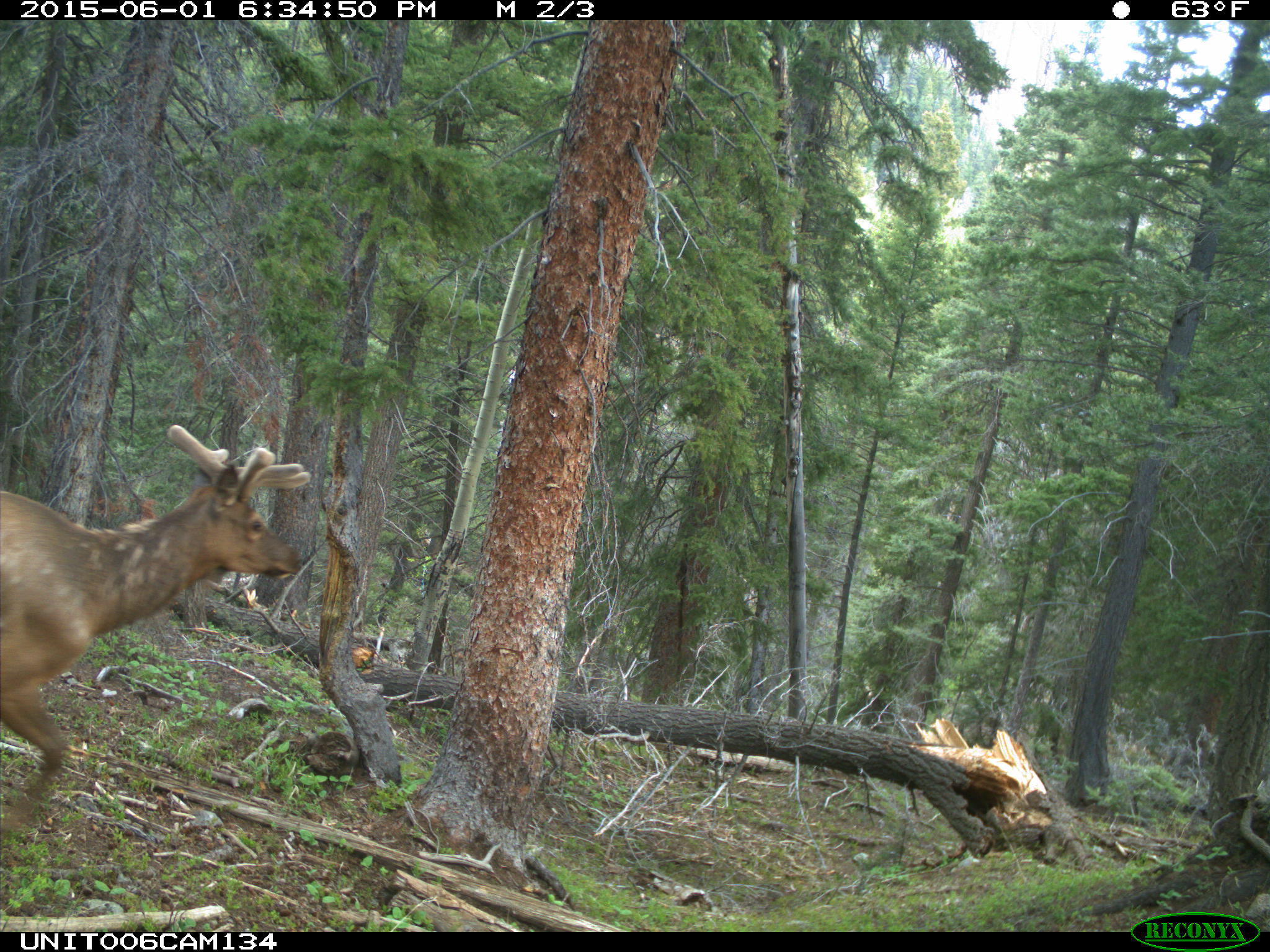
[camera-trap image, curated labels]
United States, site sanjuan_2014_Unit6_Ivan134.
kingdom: Animalia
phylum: Chordata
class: Mammalia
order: Artiodactyla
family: Cervidae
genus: Cervus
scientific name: Cervus elaphus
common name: red deer